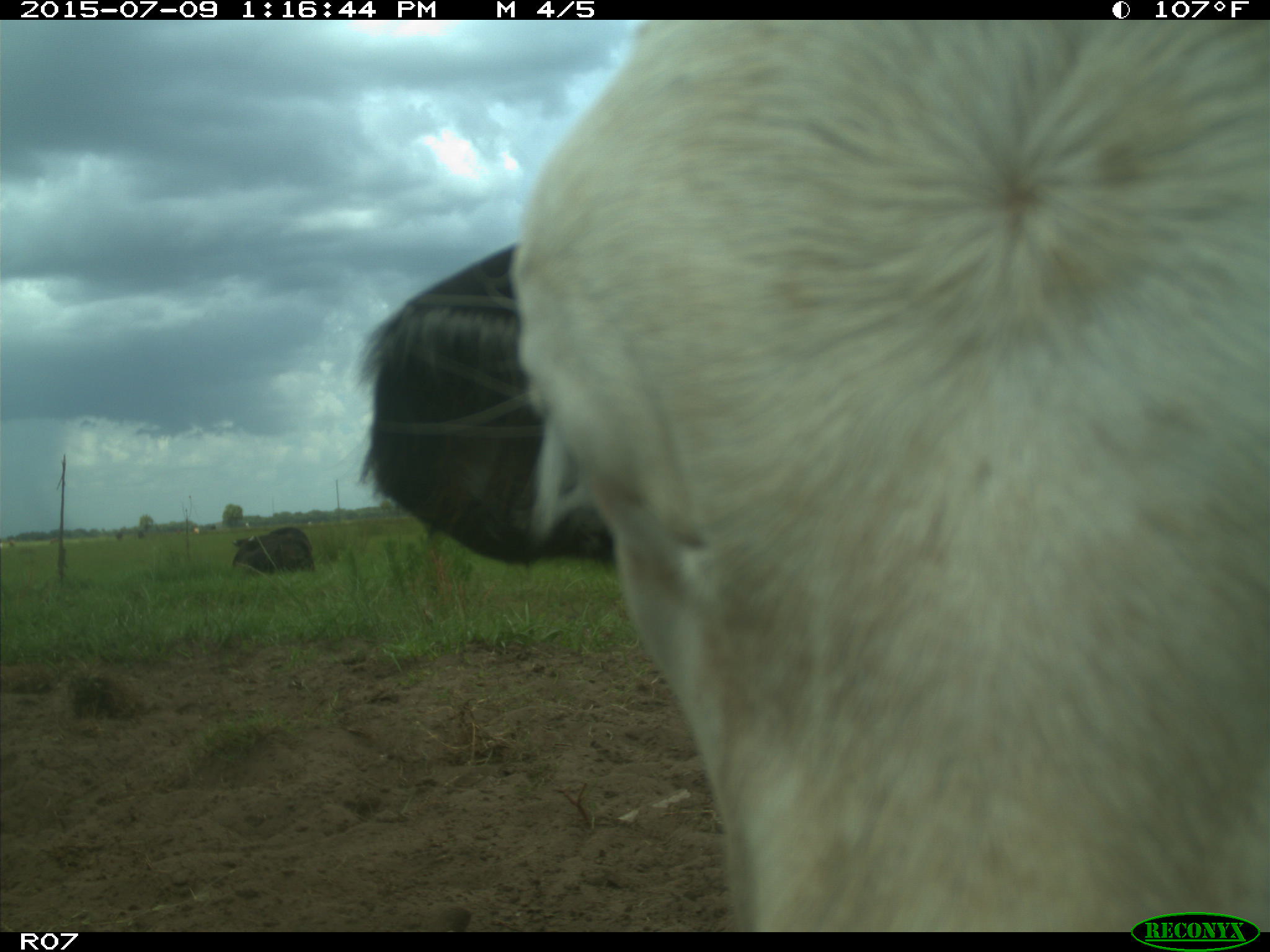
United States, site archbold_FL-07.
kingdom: Animalia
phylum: Chordata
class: Mammalia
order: Artiodactyla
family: Bovidae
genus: Bos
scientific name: Bos taurus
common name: domestic cow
Bos taurus (domestic cow).